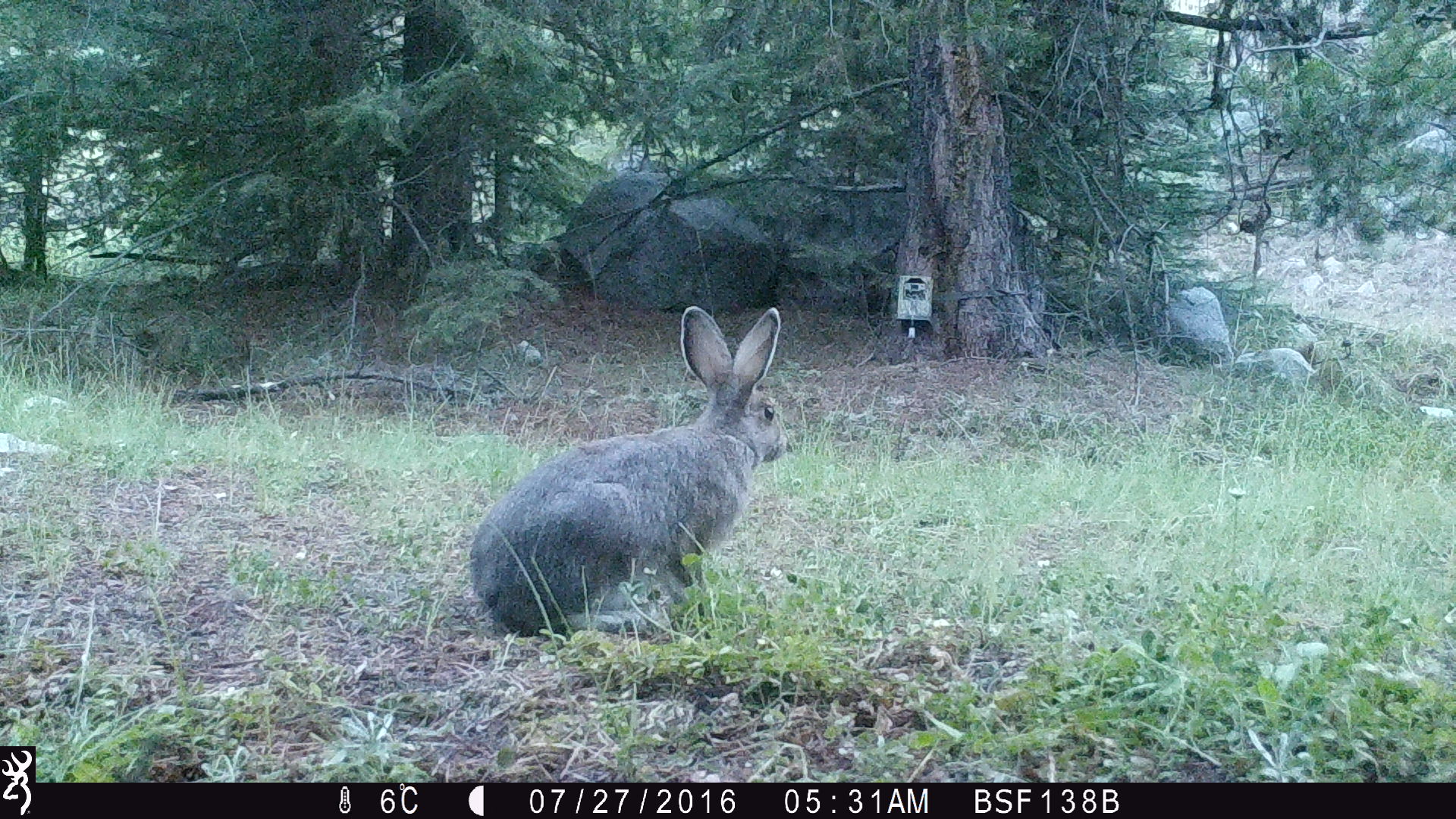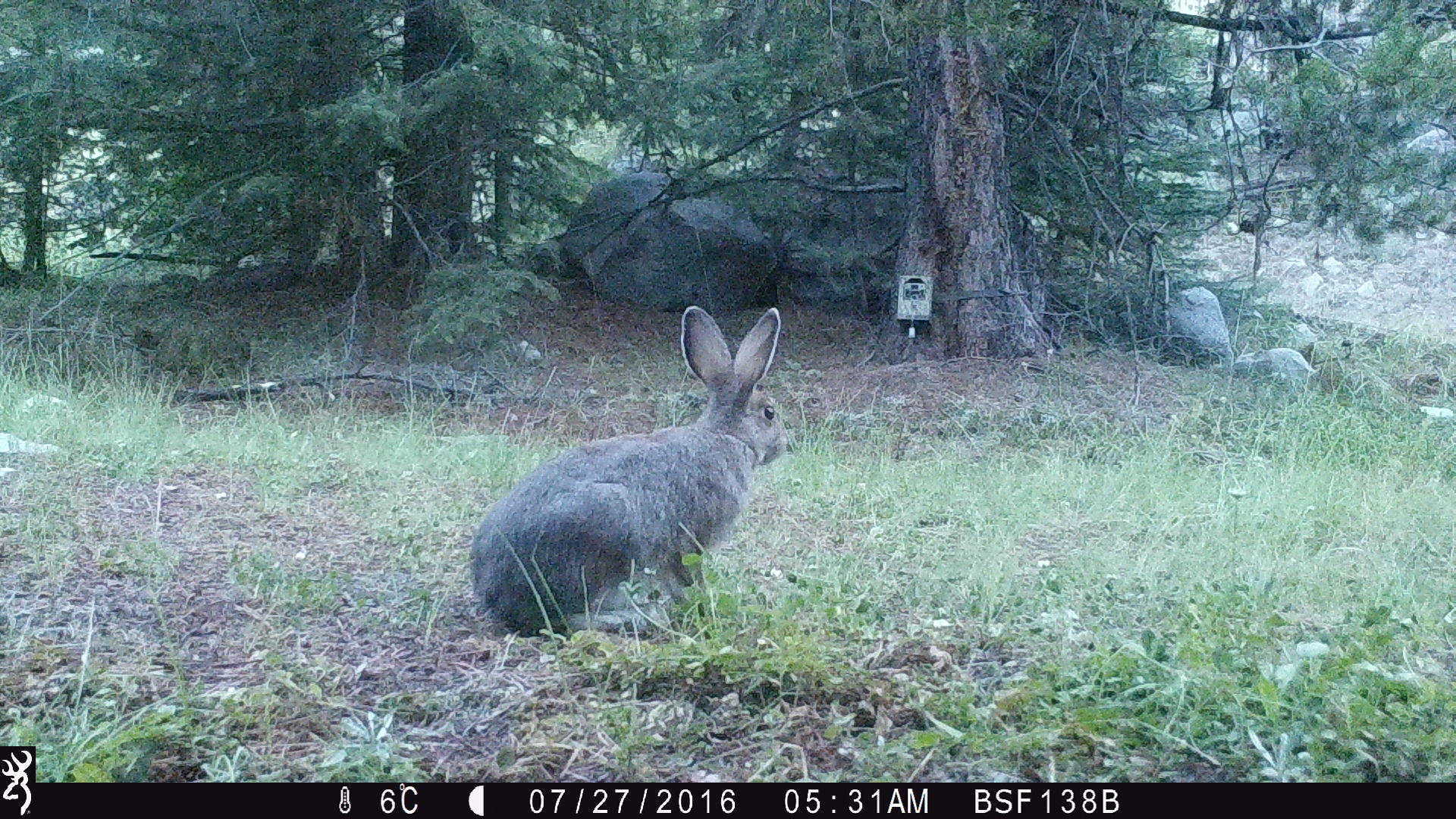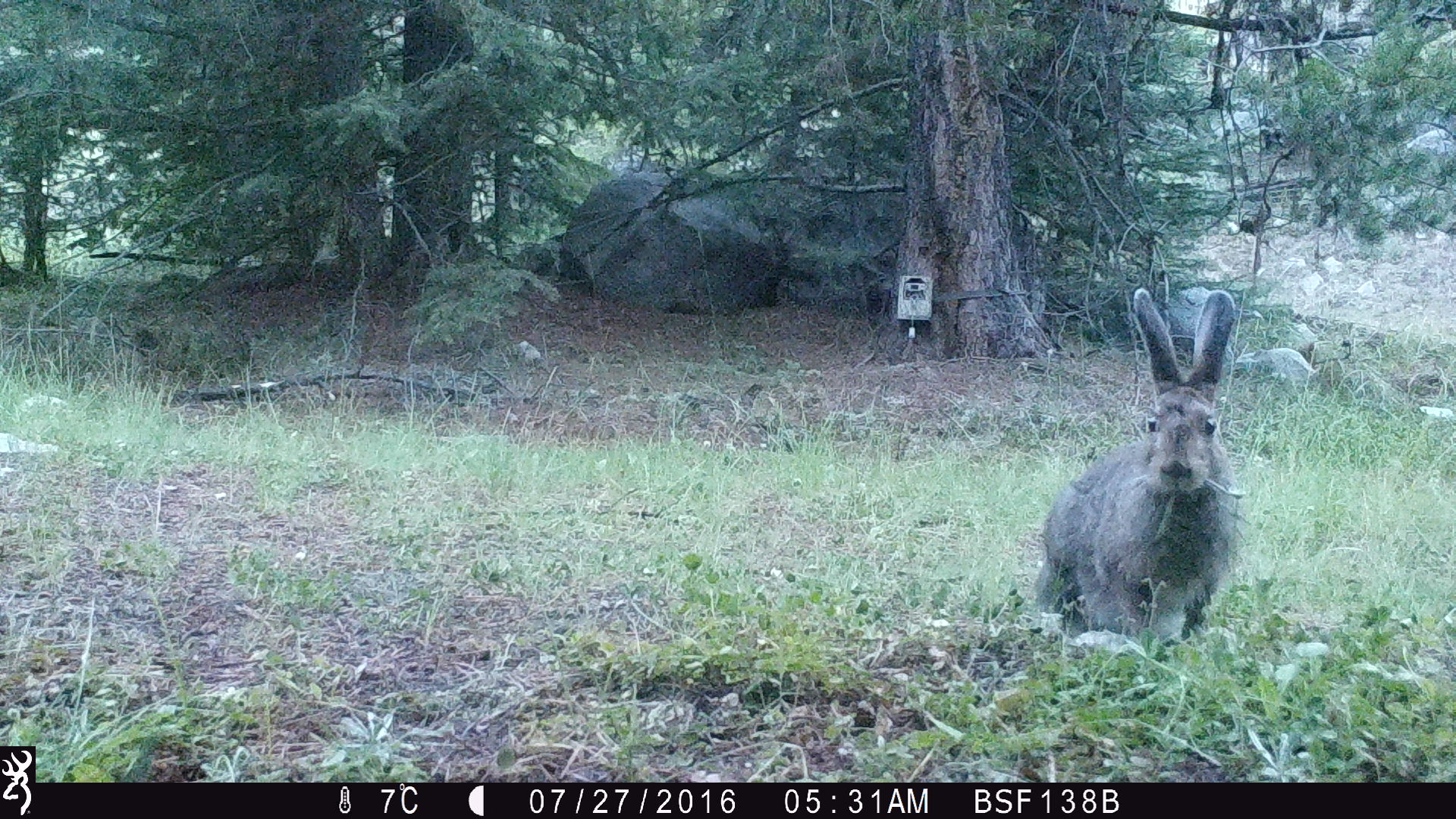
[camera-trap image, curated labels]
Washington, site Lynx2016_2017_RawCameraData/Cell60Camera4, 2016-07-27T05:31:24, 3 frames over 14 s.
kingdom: Animalia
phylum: Chordata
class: Mammalia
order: Lagomorpha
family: Leporidae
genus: Lepus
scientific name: Lepus americanus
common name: snowshoe hare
Lepus americanus (snowshoe hare). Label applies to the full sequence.